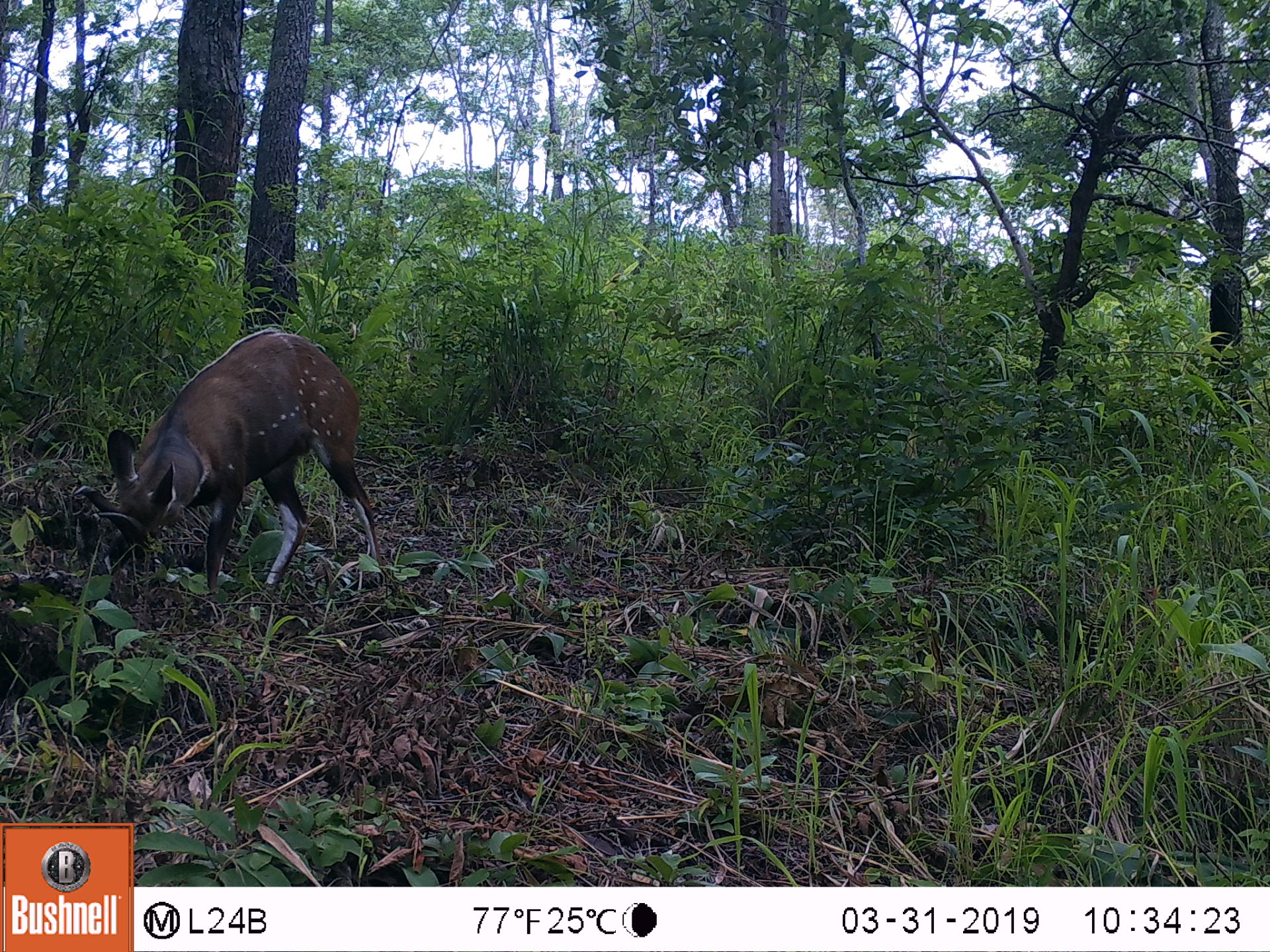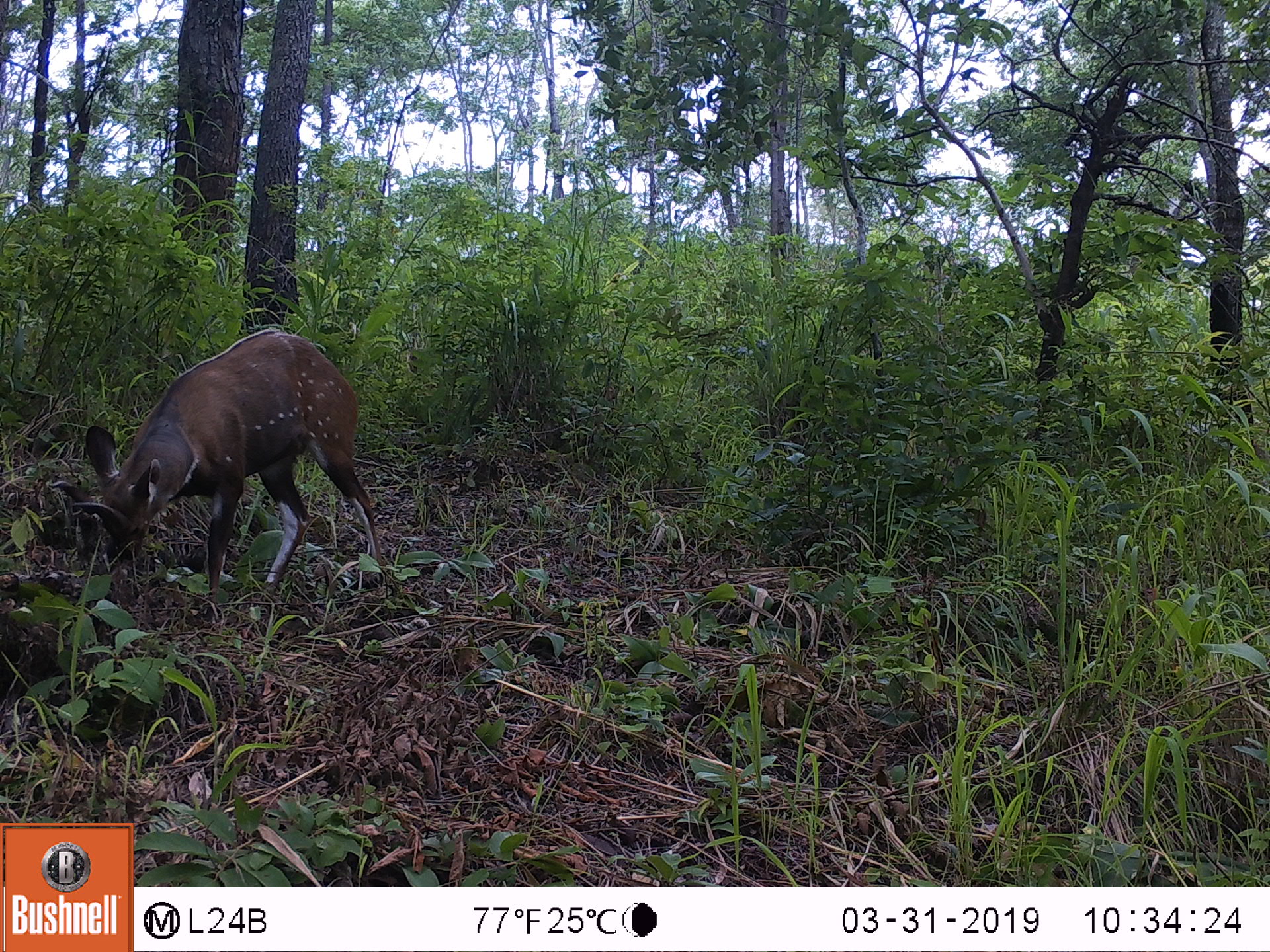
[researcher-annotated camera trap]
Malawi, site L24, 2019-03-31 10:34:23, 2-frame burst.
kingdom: Animalia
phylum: Chordata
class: Mammalia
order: Artiodactyla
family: Bovidae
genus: Tragelaphus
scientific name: Tragelaphus sylvaticus sylvaticus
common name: cape bushbuck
Cape bushbuck (Tragelaphus sylvaticus sylvaticus), count 1.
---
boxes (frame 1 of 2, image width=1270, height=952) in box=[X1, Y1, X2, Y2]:
cape bushbuck: box=[94, 329, 421, 583]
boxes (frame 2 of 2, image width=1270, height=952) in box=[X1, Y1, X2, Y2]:
cape bushbuck: box=[83, 323, 400, 603]